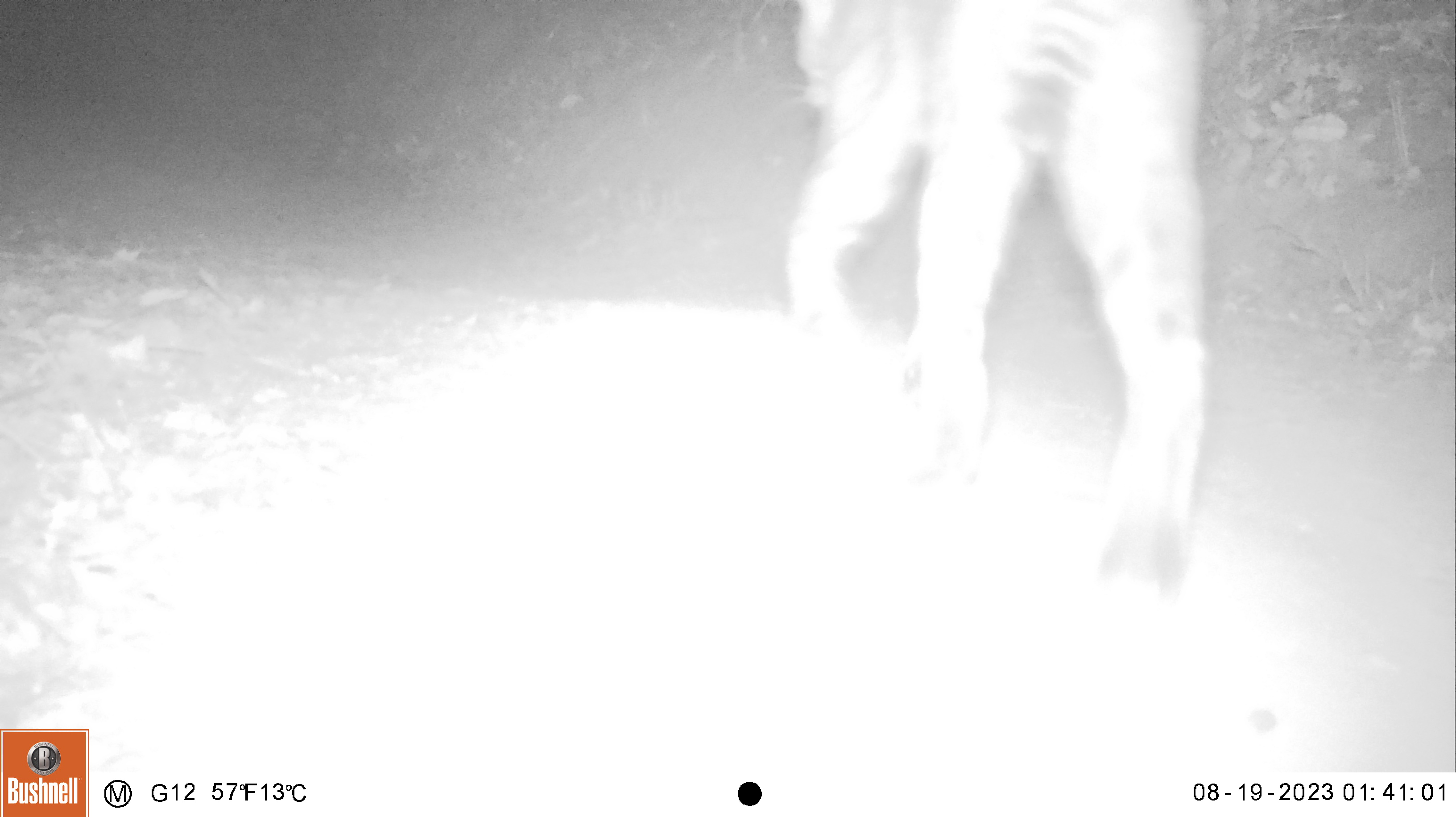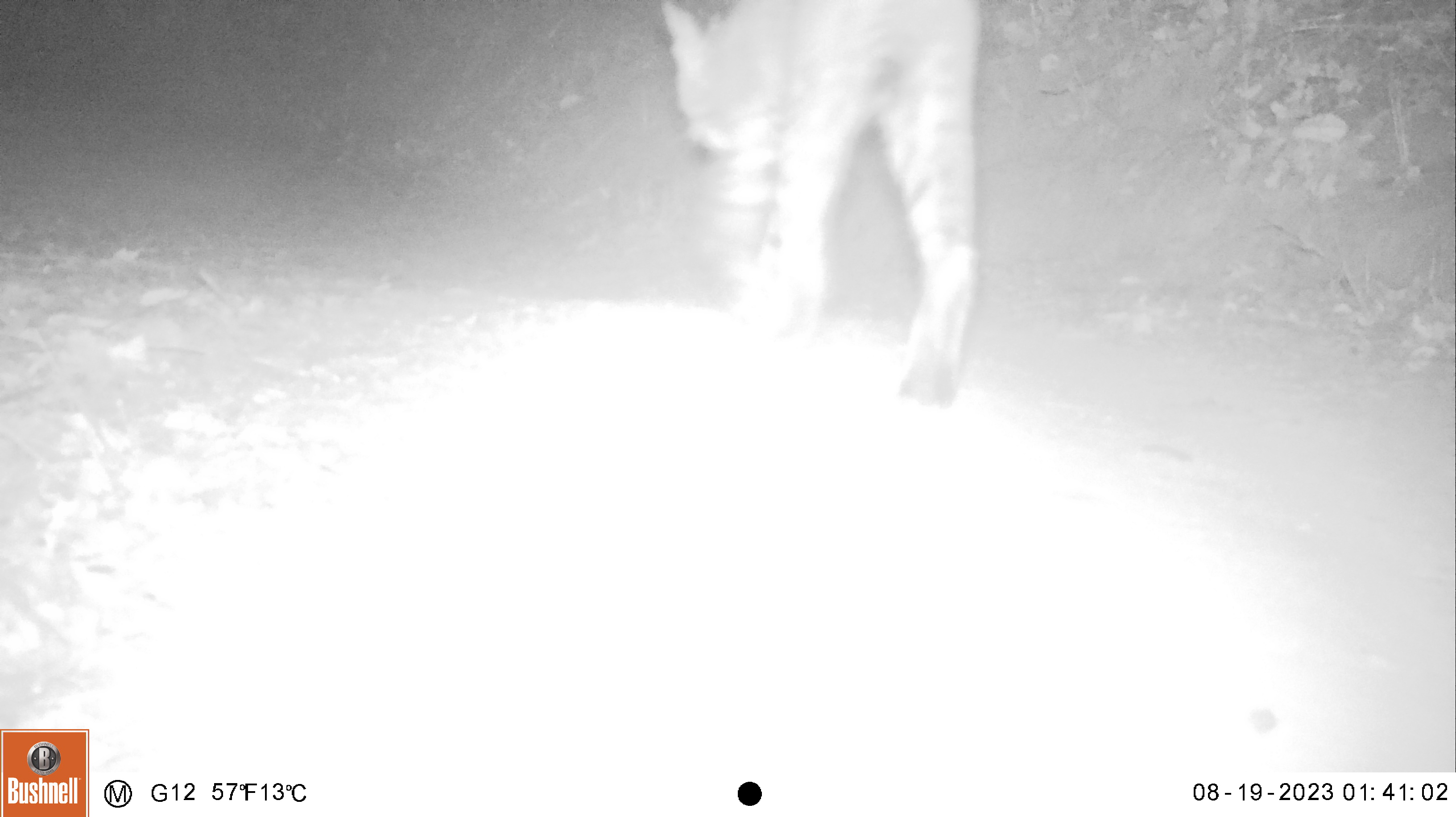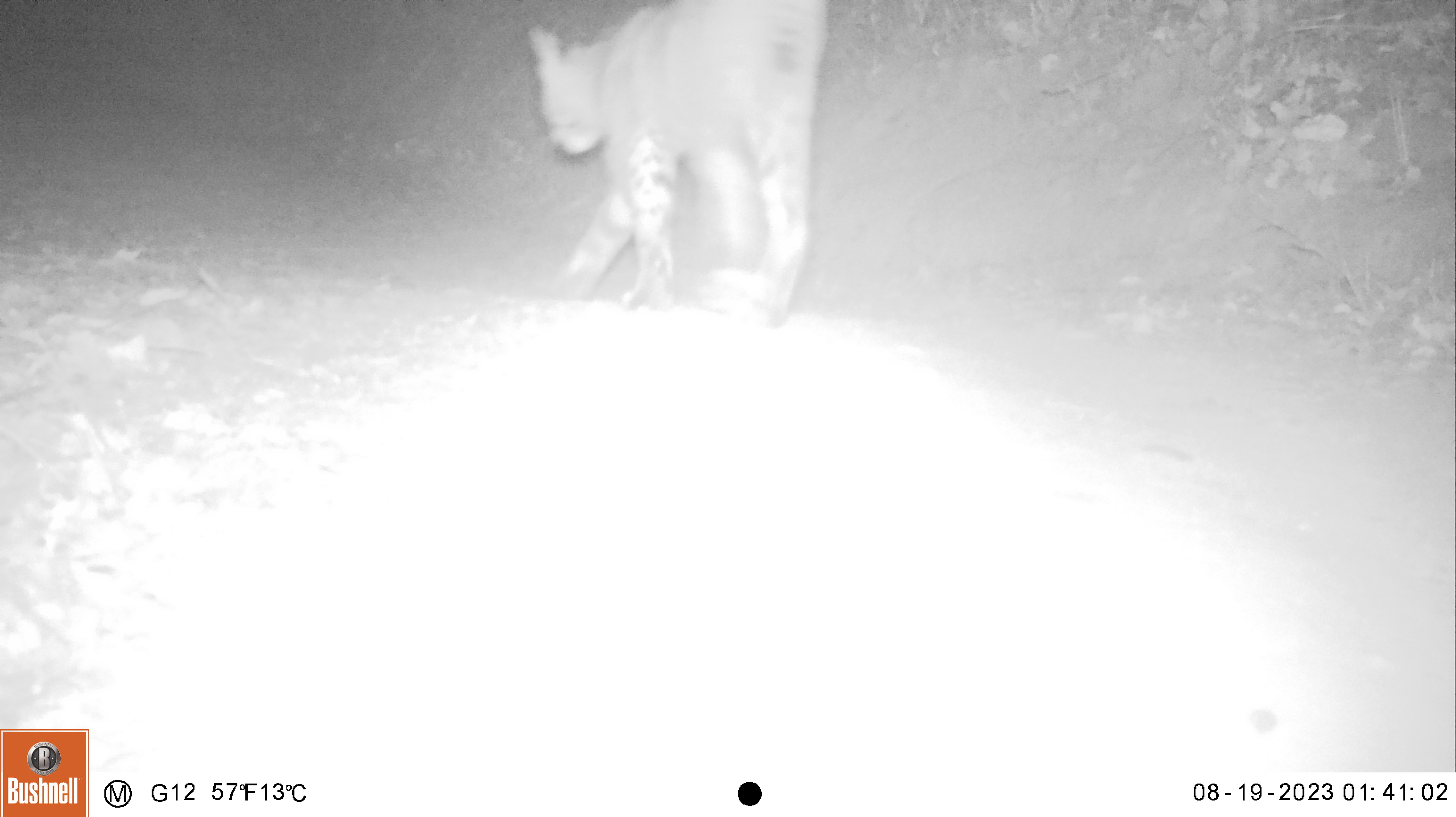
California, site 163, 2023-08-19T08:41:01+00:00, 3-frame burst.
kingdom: Animalia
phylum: Chordata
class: Mammalia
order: Carnivora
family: Felidae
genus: Lynx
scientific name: Lynx rufus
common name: bobcat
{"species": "bobcat (Lynx rufus)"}